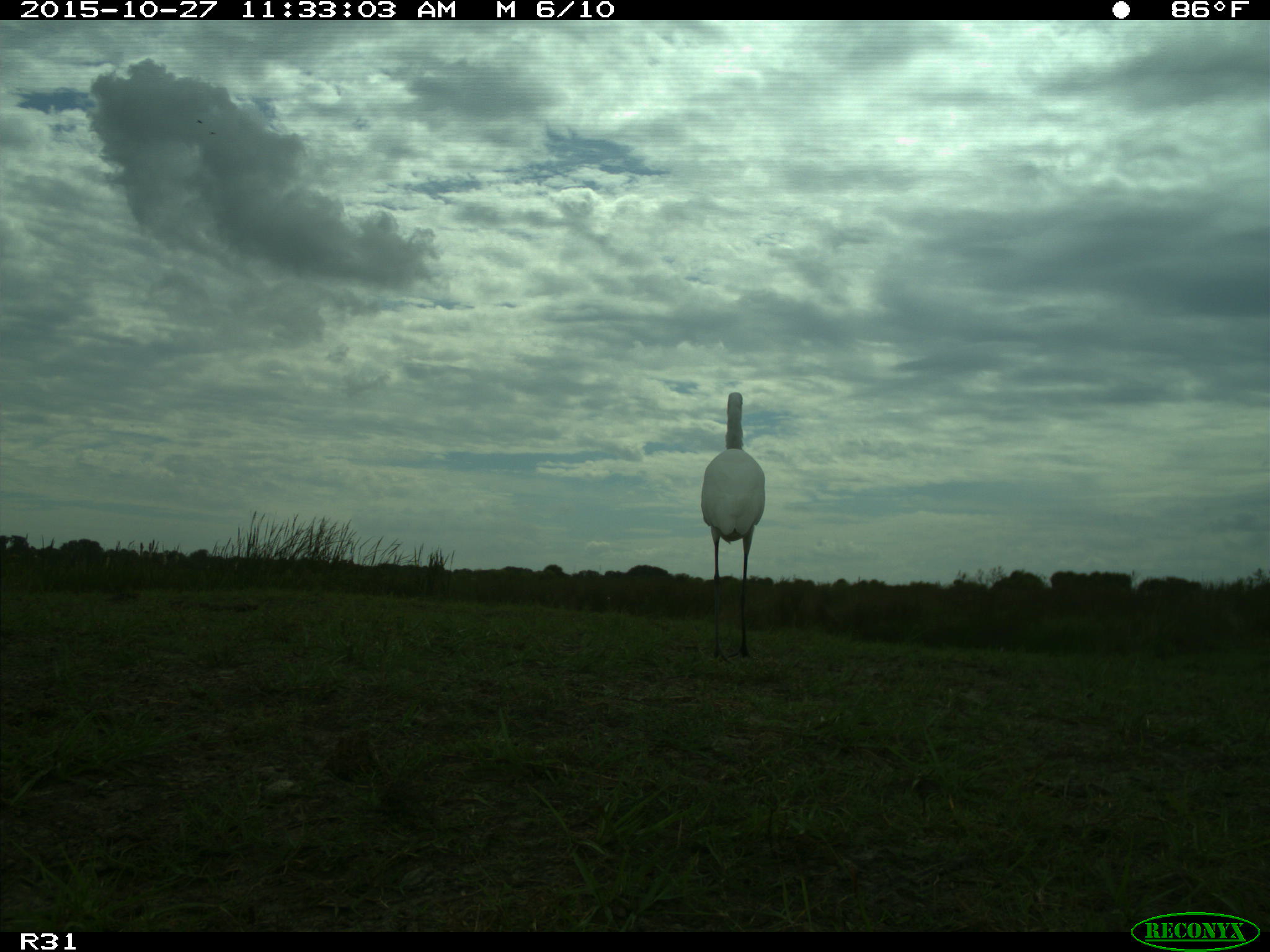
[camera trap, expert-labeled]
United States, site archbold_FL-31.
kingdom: Animalia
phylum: Chordata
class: Aves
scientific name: Aves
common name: birds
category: unidentified bird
Unidentified bird (birds) (Aves).